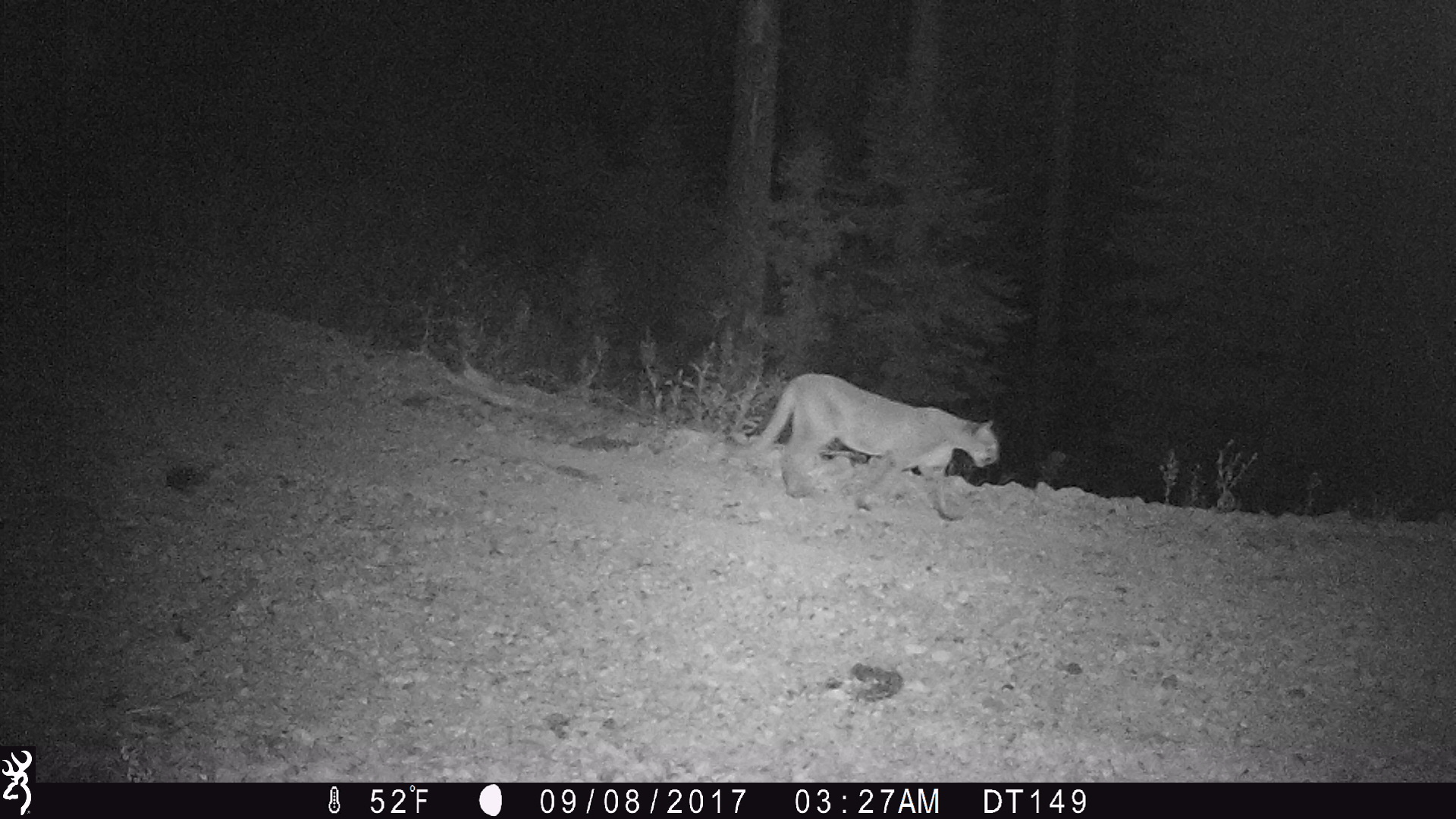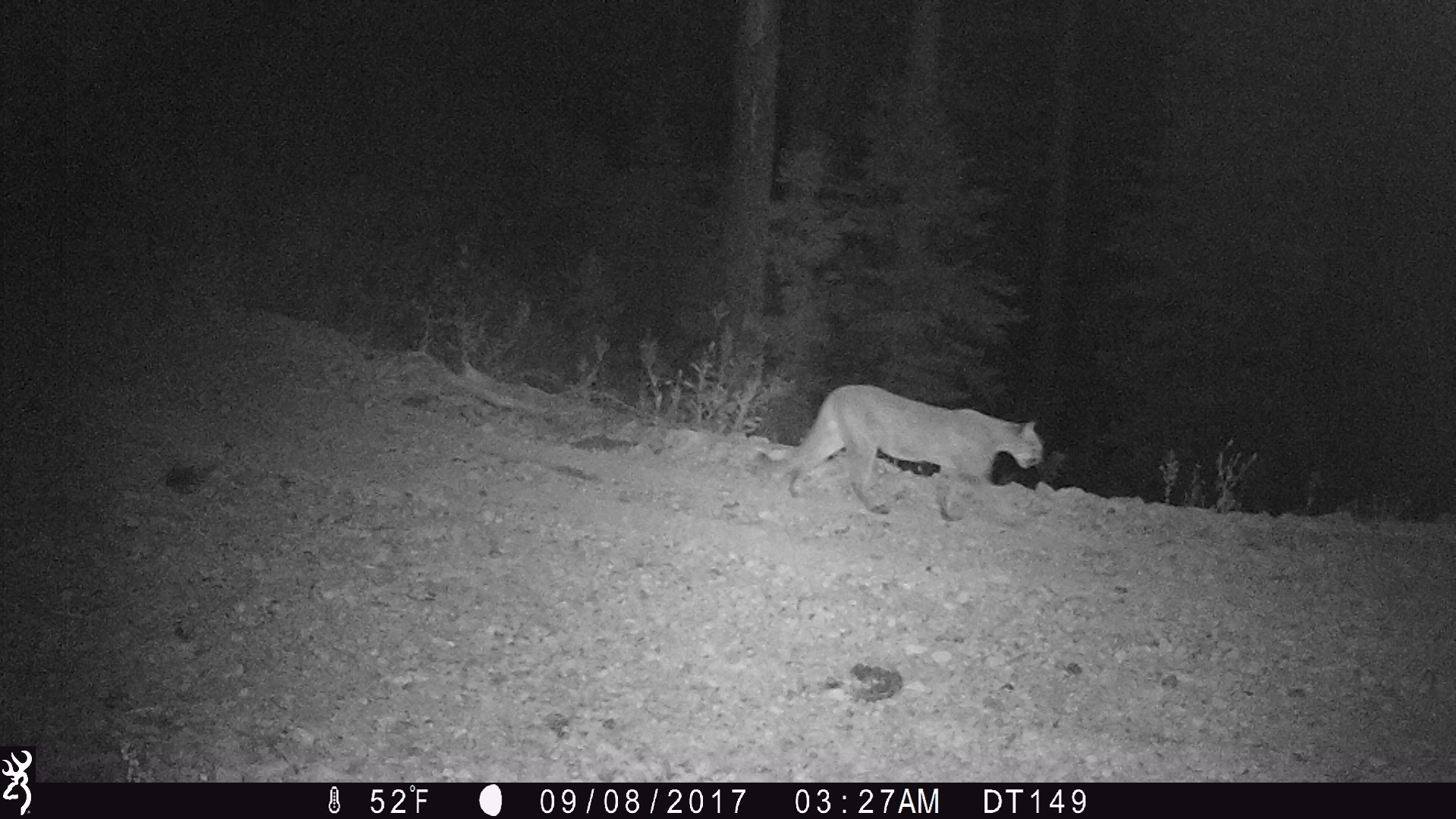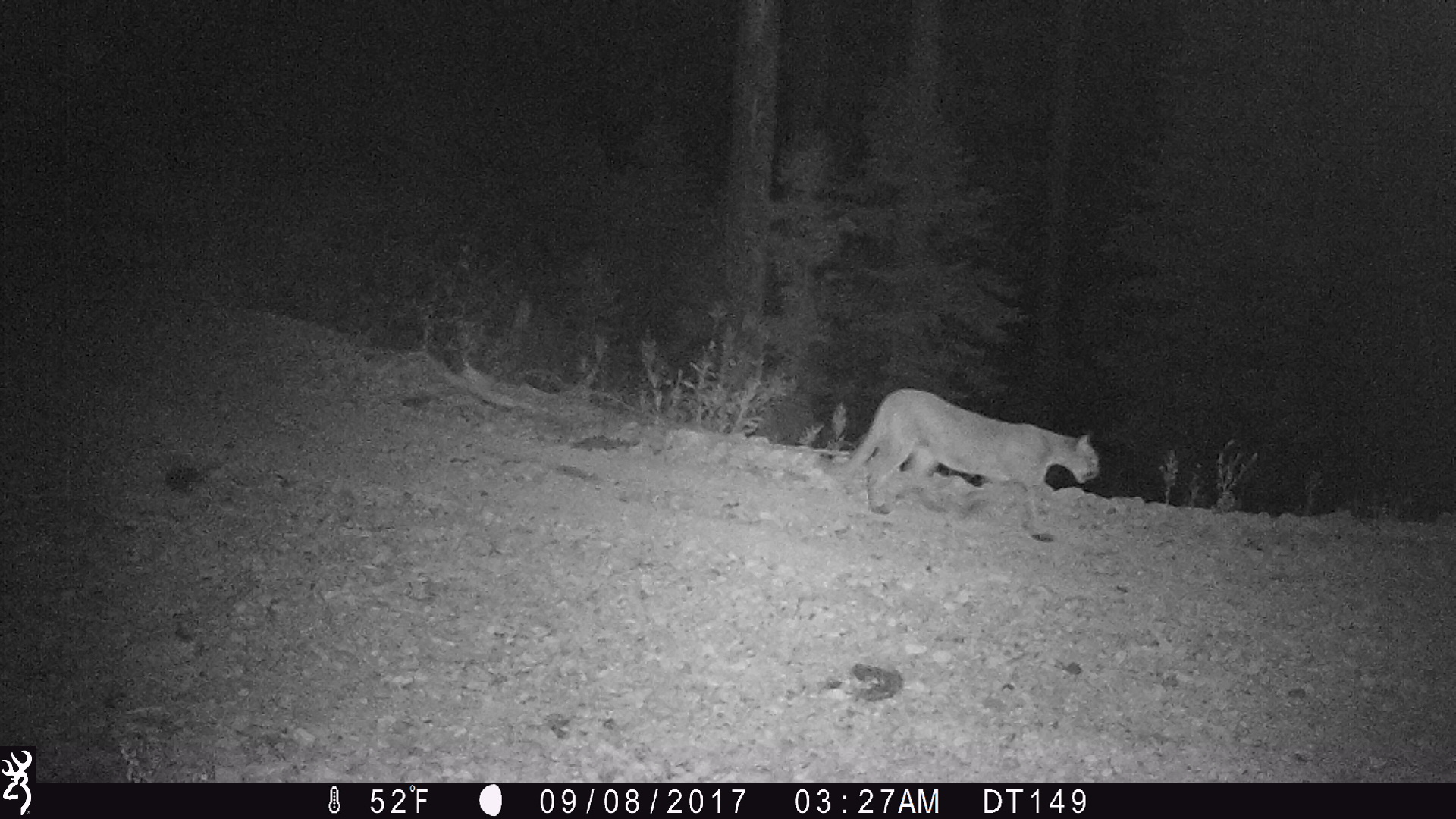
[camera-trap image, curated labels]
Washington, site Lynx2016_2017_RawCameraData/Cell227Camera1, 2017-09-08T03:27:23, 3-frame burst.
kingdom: Animalia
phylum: Chordata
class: Mammalia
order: Carnivora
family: Felidae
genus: Puma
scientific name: Puma concolor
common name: mountain lion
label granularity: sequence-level